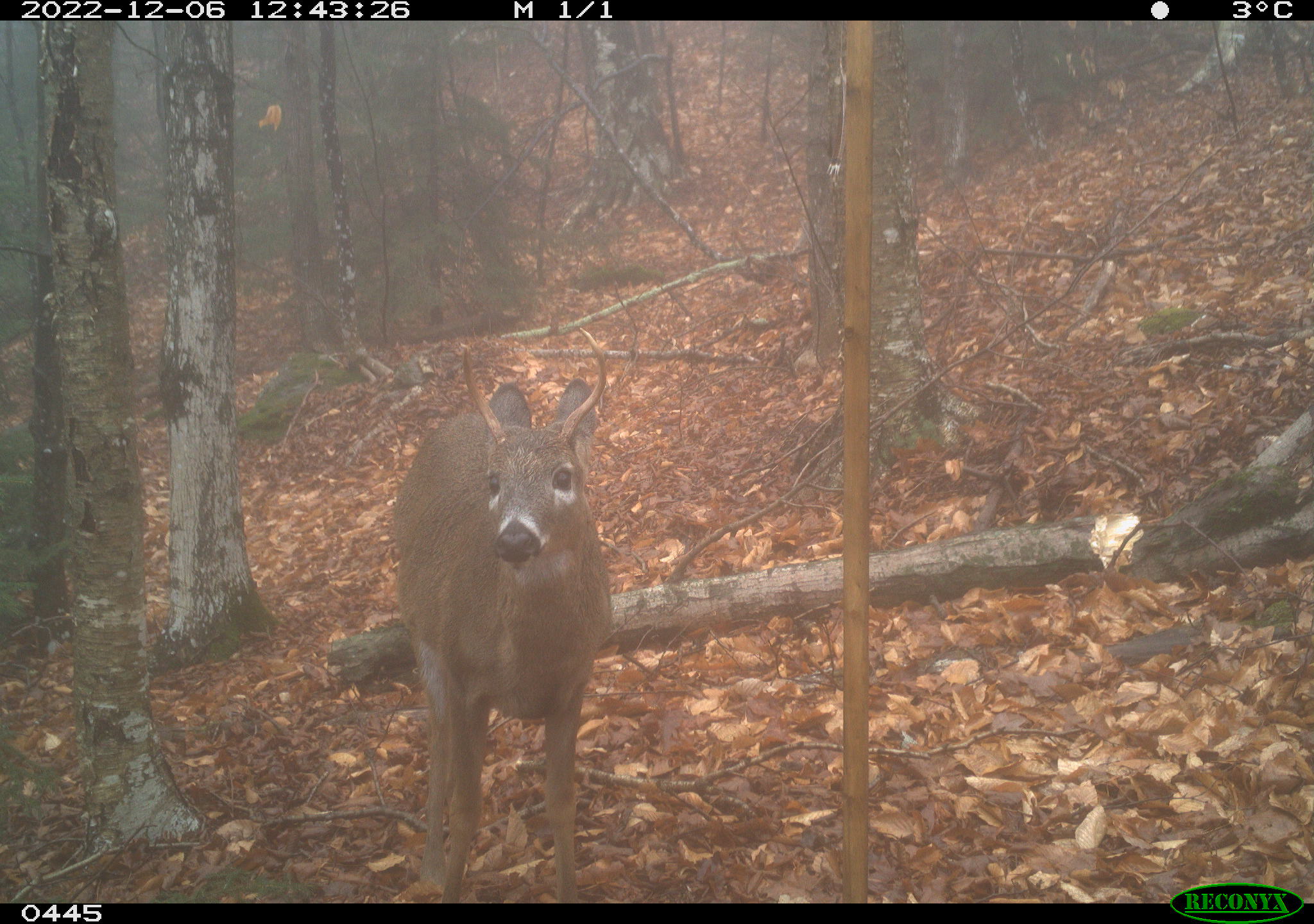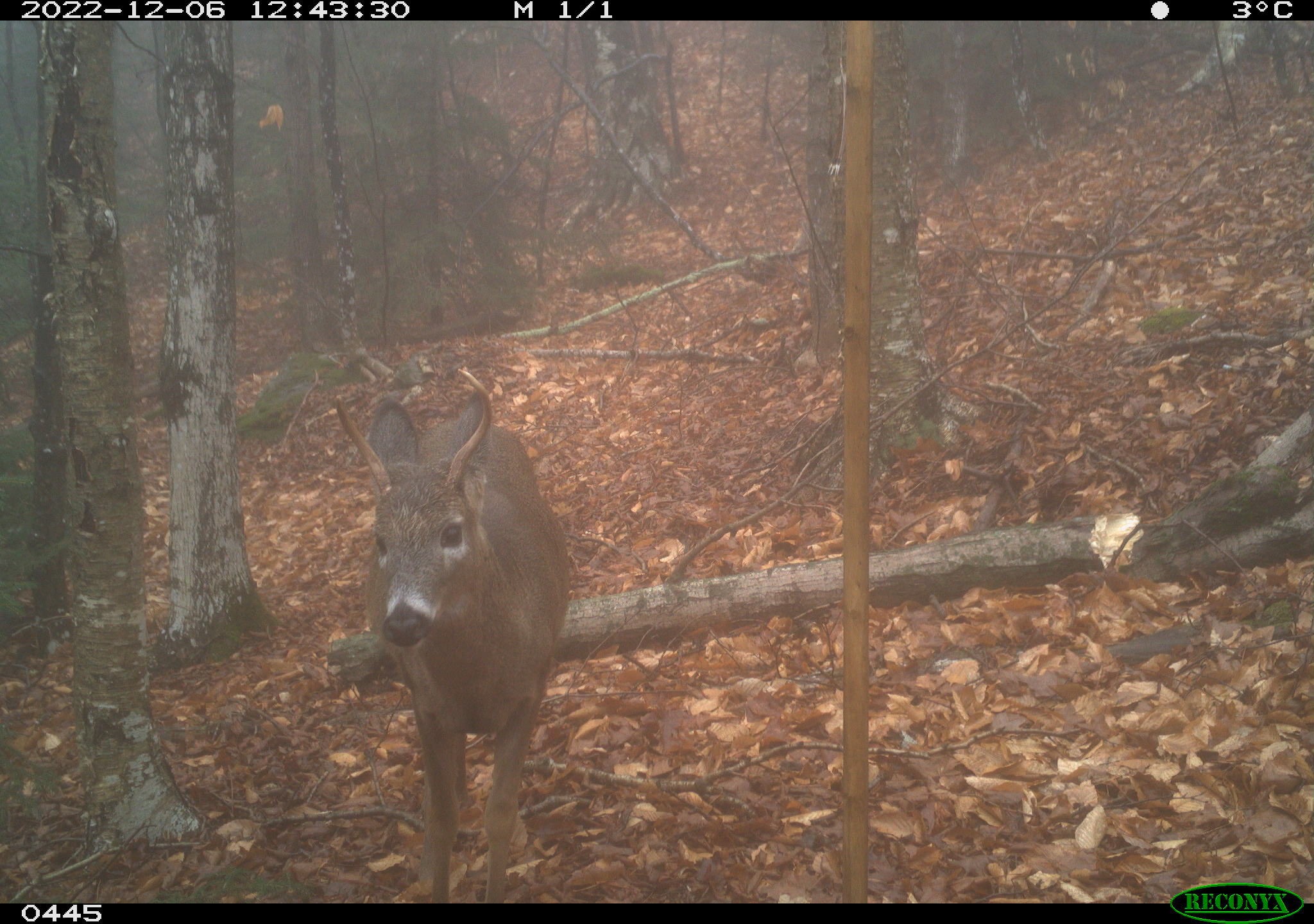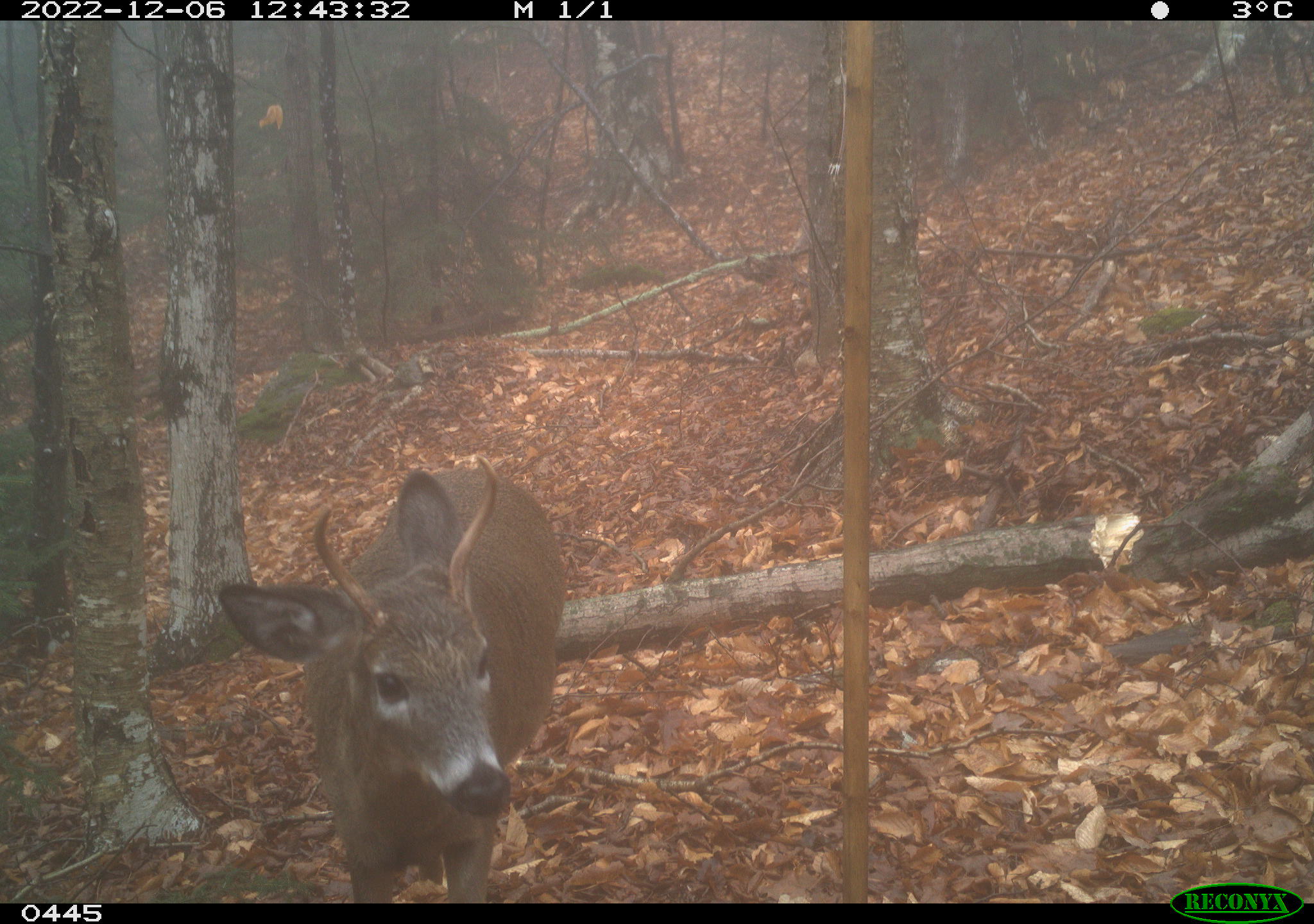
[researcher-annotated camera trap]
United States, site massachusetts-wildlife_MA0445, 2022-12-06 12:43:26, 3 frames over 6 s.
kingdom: Animalia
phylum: Chordata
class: Mammalia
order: Artiodactyla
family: Cervidae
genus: Odocoileus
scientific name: Odocoileus virginianus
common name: white-tailed deer